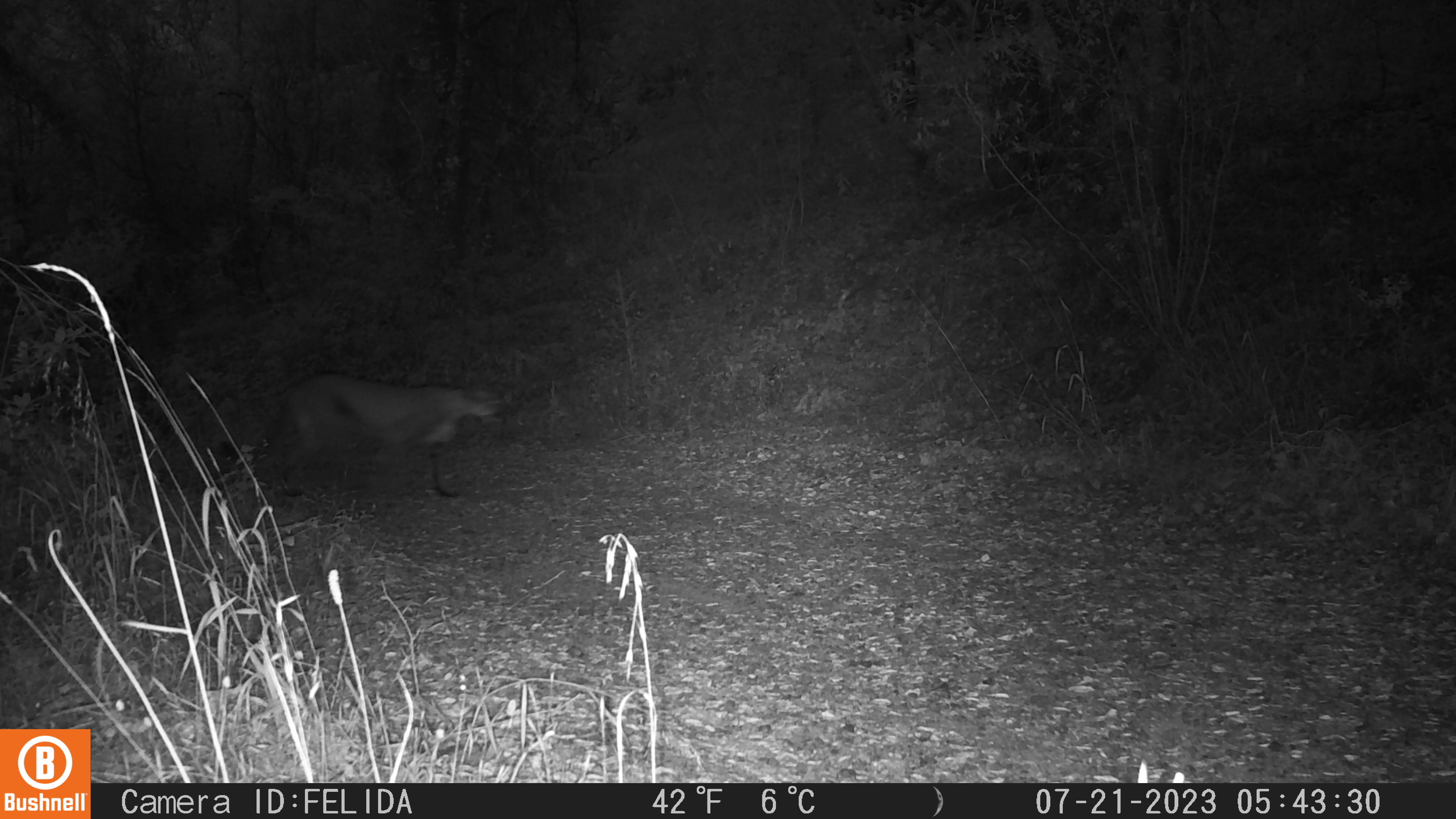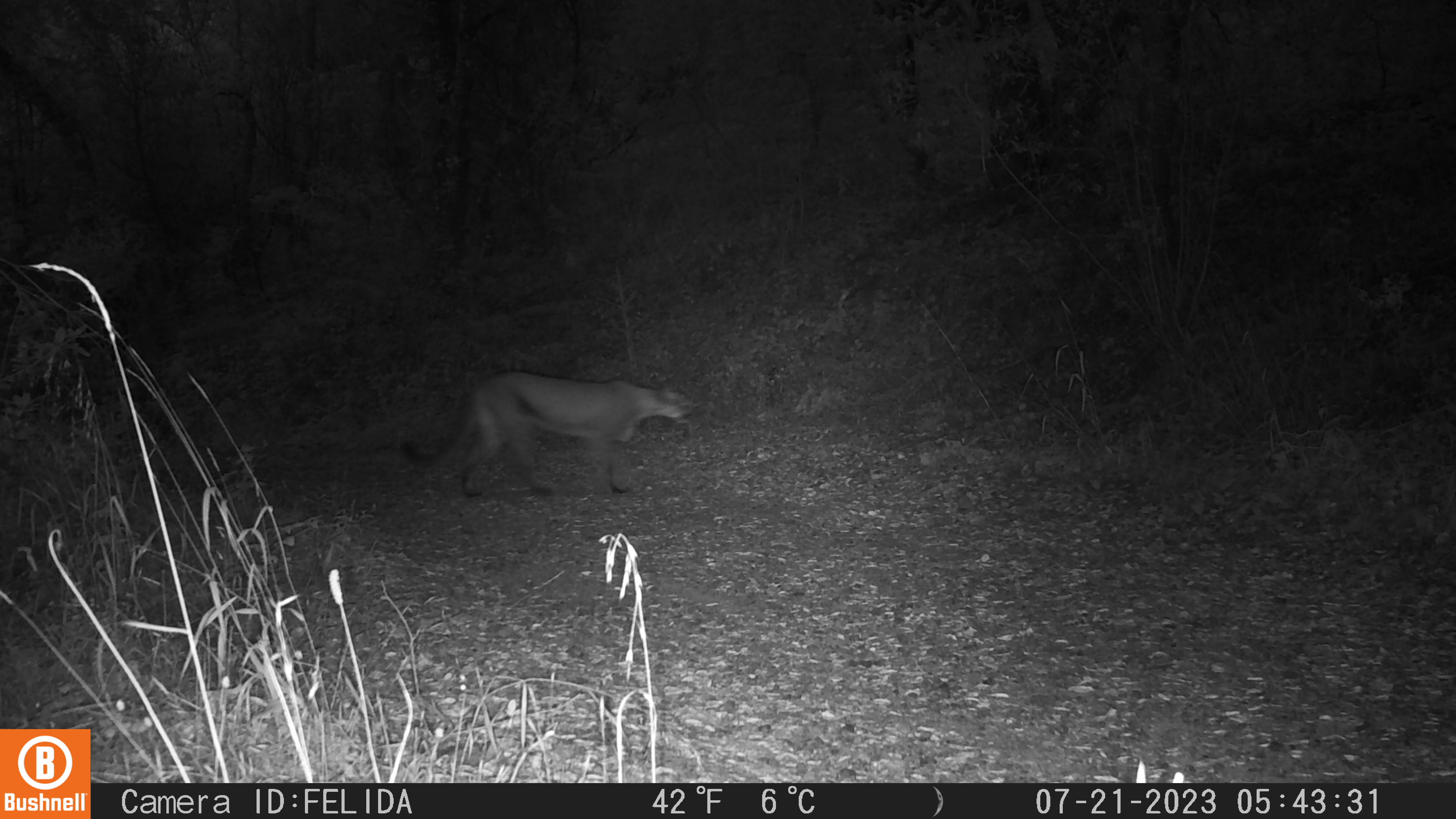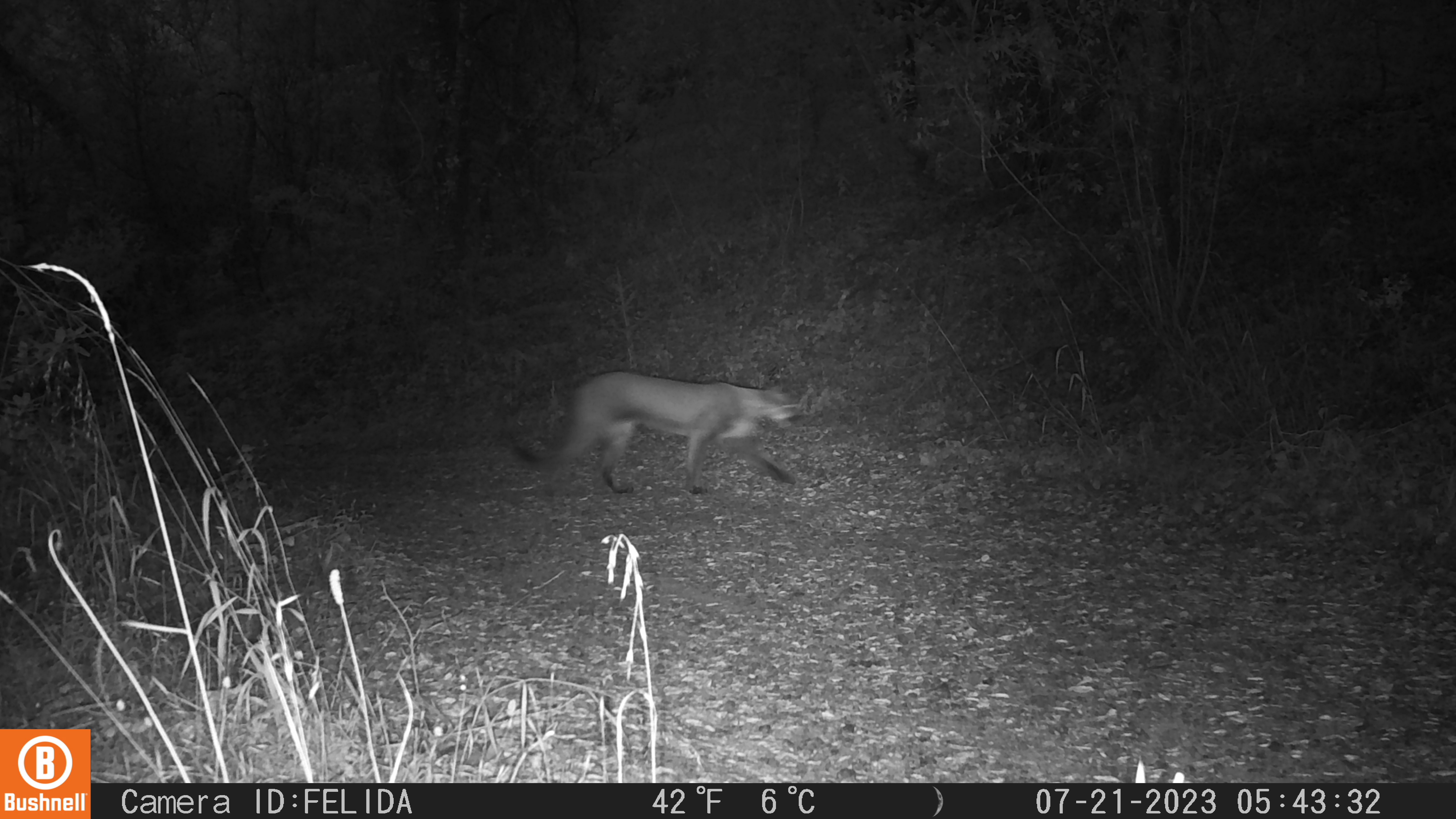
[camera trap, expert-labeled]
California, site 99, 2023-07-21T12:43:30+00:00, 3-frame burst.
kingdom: Animalia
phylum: Chordata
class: Mammalia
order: Carnivora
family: Felidae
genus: Puma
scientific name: Puma concolor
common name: puma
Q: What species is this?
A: Puma (Puma concolor).